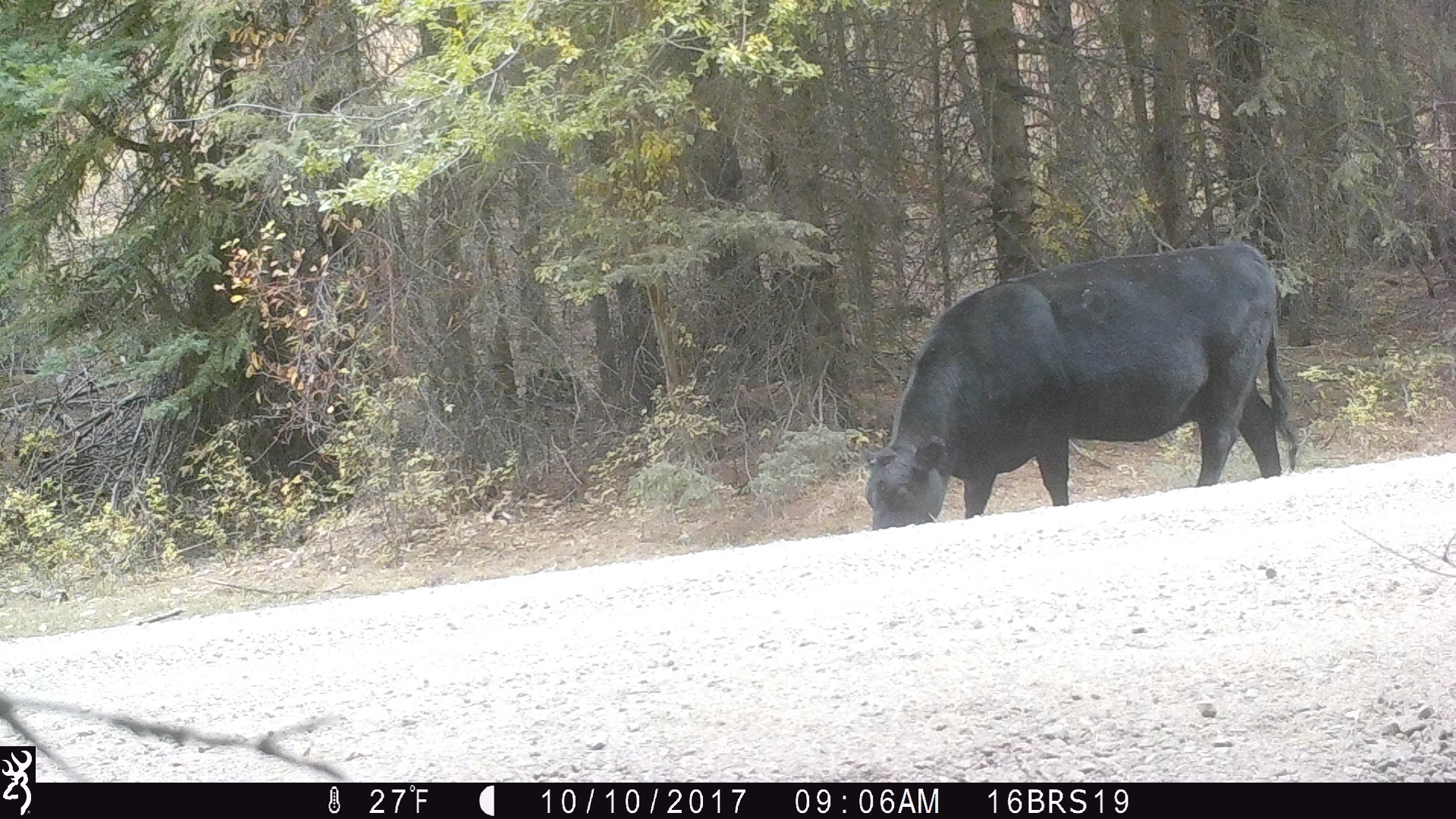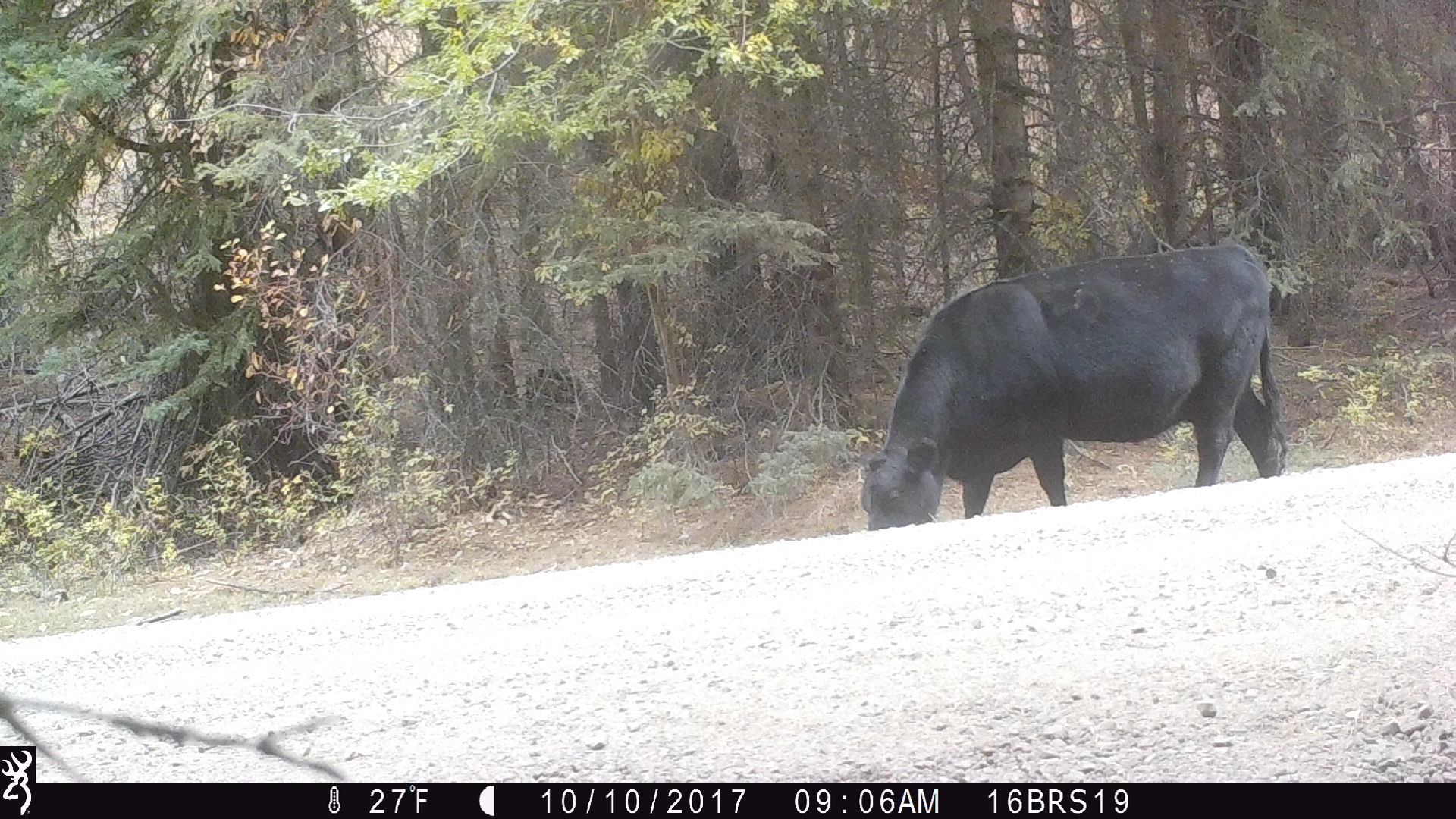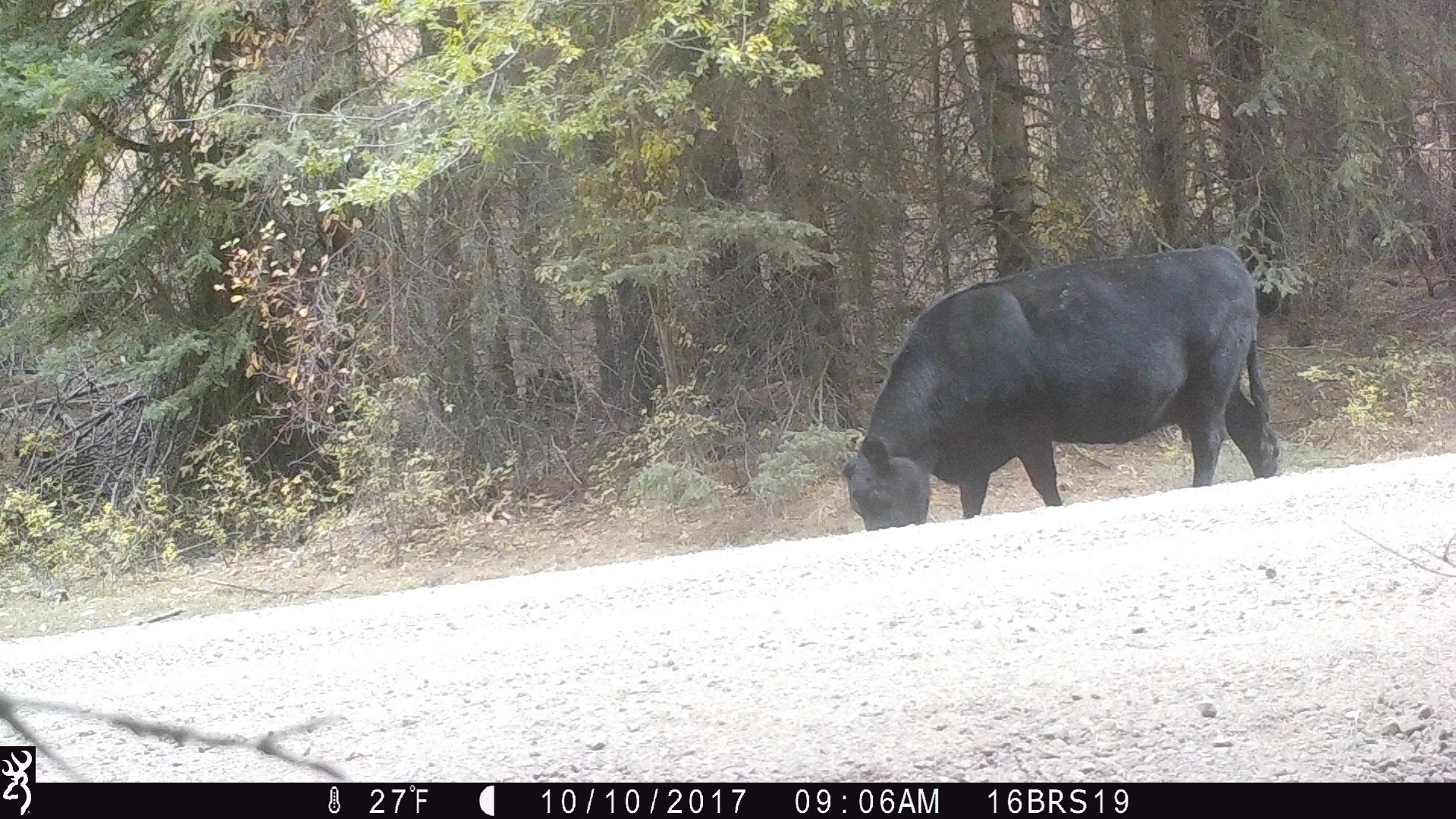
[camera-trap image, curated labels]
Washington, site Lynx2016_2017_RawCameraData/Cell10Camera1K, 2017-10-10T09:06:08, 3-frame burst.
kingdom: Animalia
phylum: Chordata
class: Mammalia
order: Artiodactyla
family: Bovidae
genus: Bos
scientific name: Bos taurus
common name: domestic cattle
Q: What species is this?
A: Domestic cattle (Bos taurus).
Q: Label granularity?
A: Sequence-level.